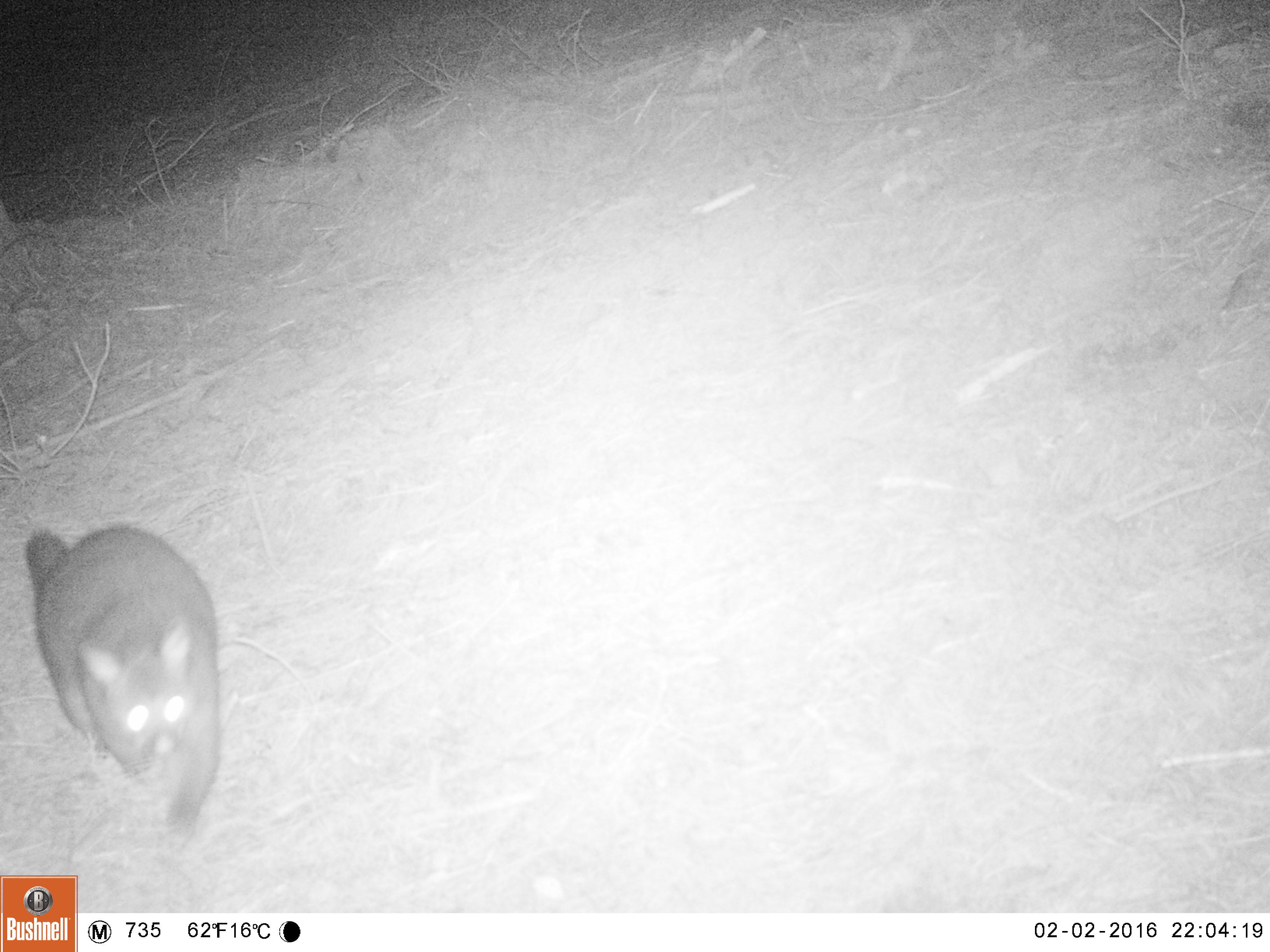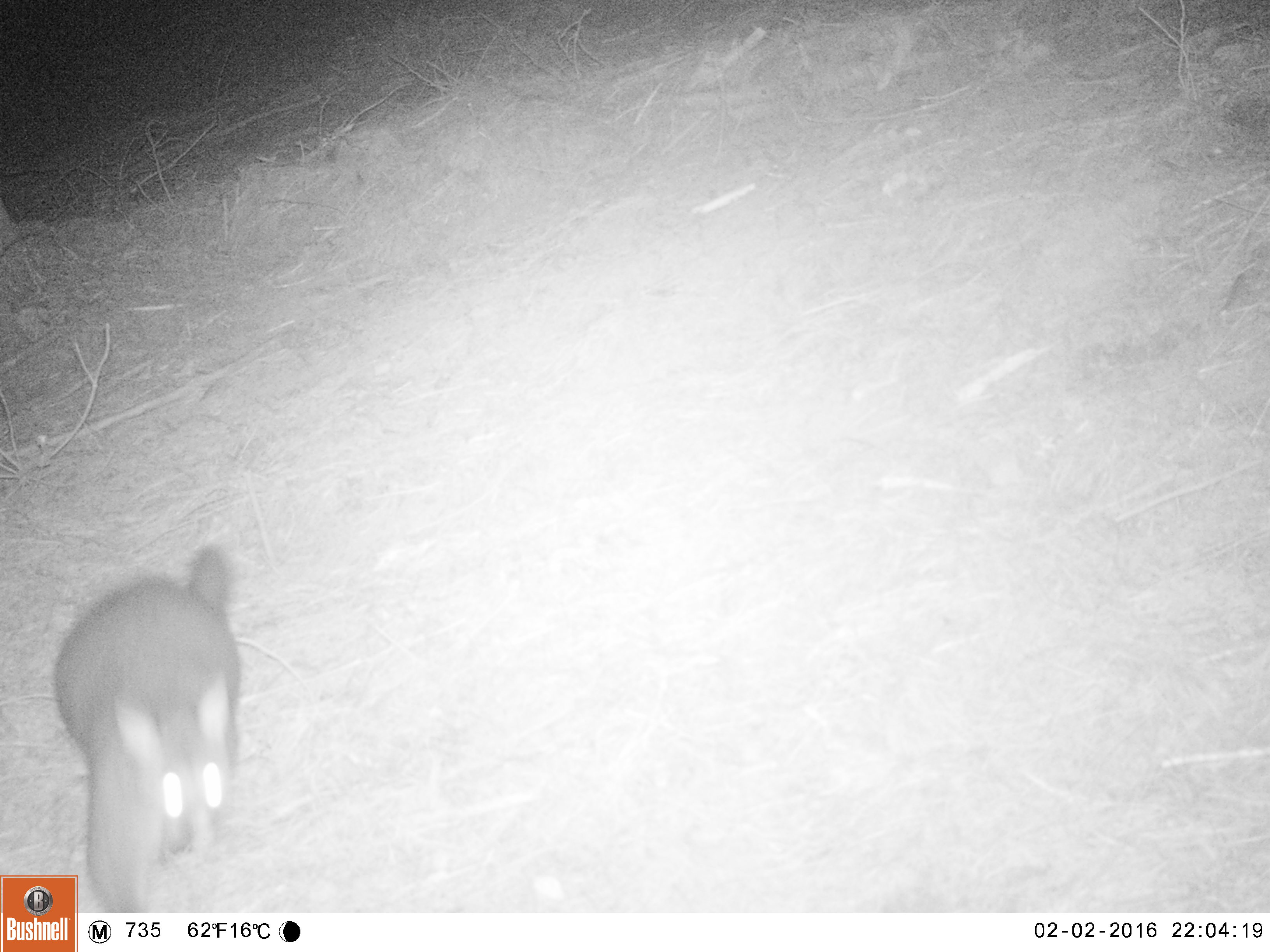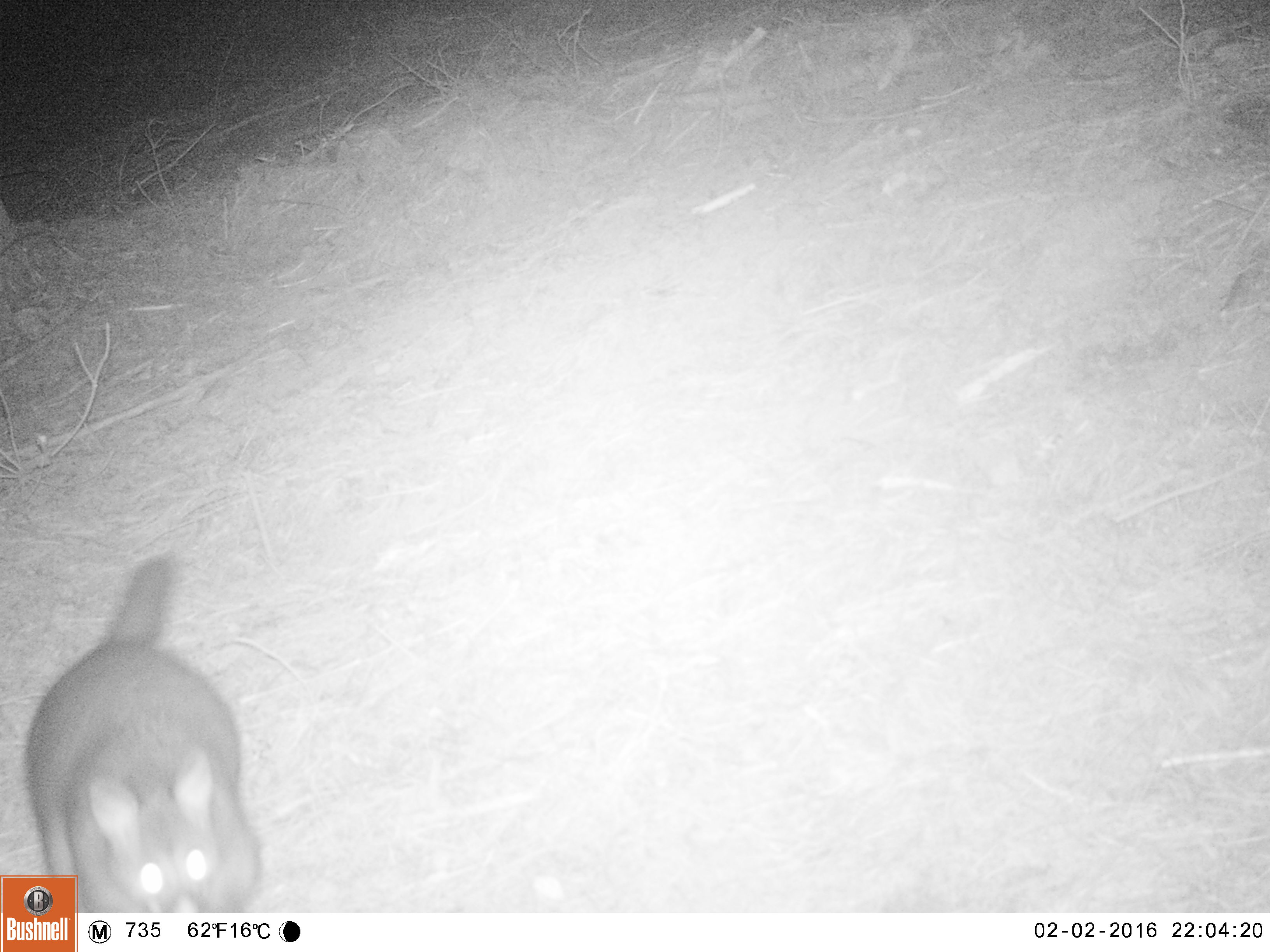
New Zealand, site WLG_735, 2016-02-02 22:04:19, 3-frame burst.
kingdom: Animalia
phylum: Chordata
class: Mammalia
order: Diprotodontia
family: Phalangeridae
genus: Trichosurus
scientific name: Trichosurus vulpecula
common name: common brushtail possum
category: possum